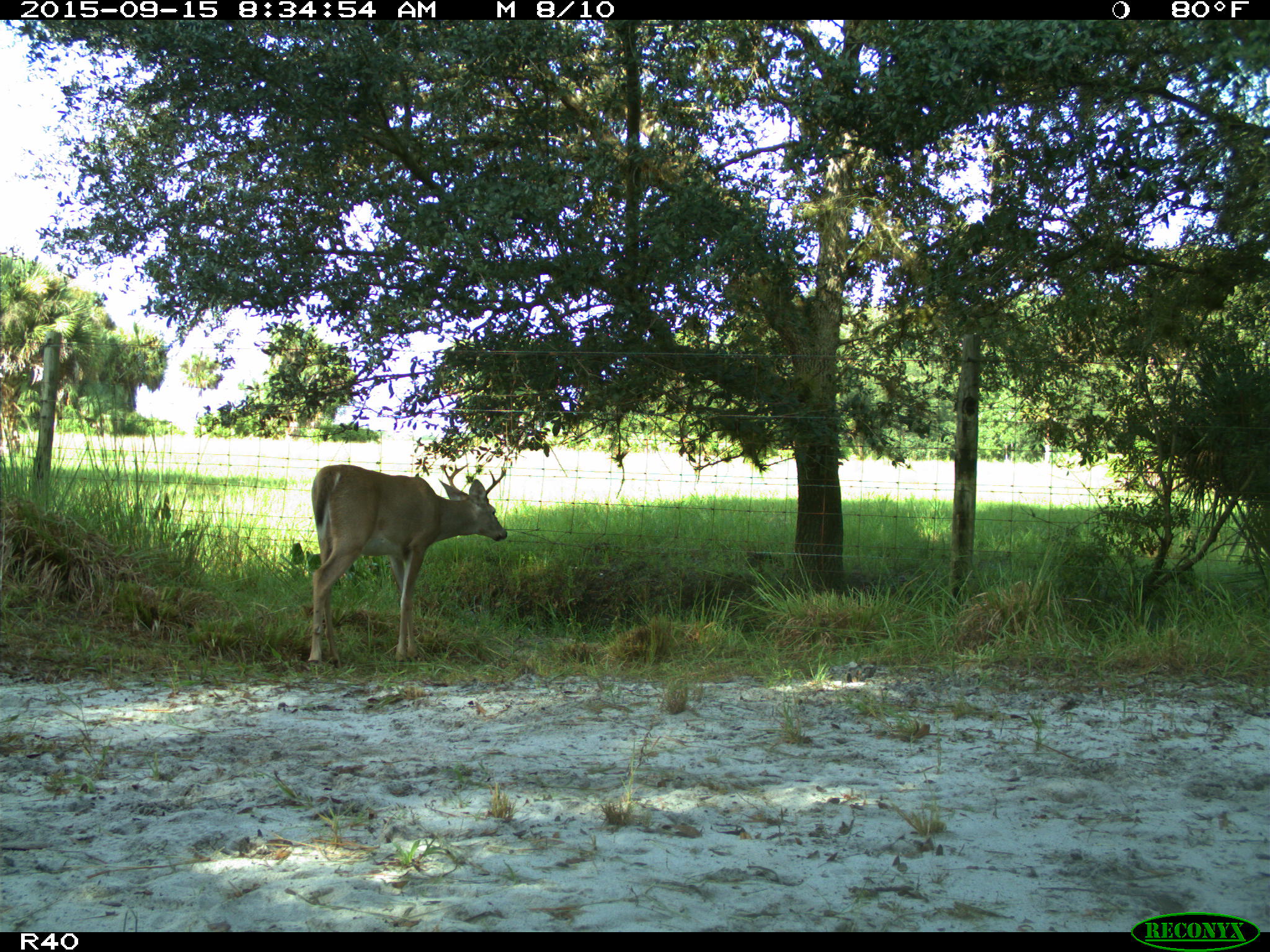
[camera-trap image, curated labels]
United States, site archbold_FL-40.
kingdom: Animalia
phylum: Chordata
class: Mammalia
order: Artiodactyla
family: Cervidae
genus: Odocoileus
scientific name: Odocoileus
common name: deer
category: unidentified deer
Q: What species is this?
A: Unidentified deer (deer) (Odocoileus).